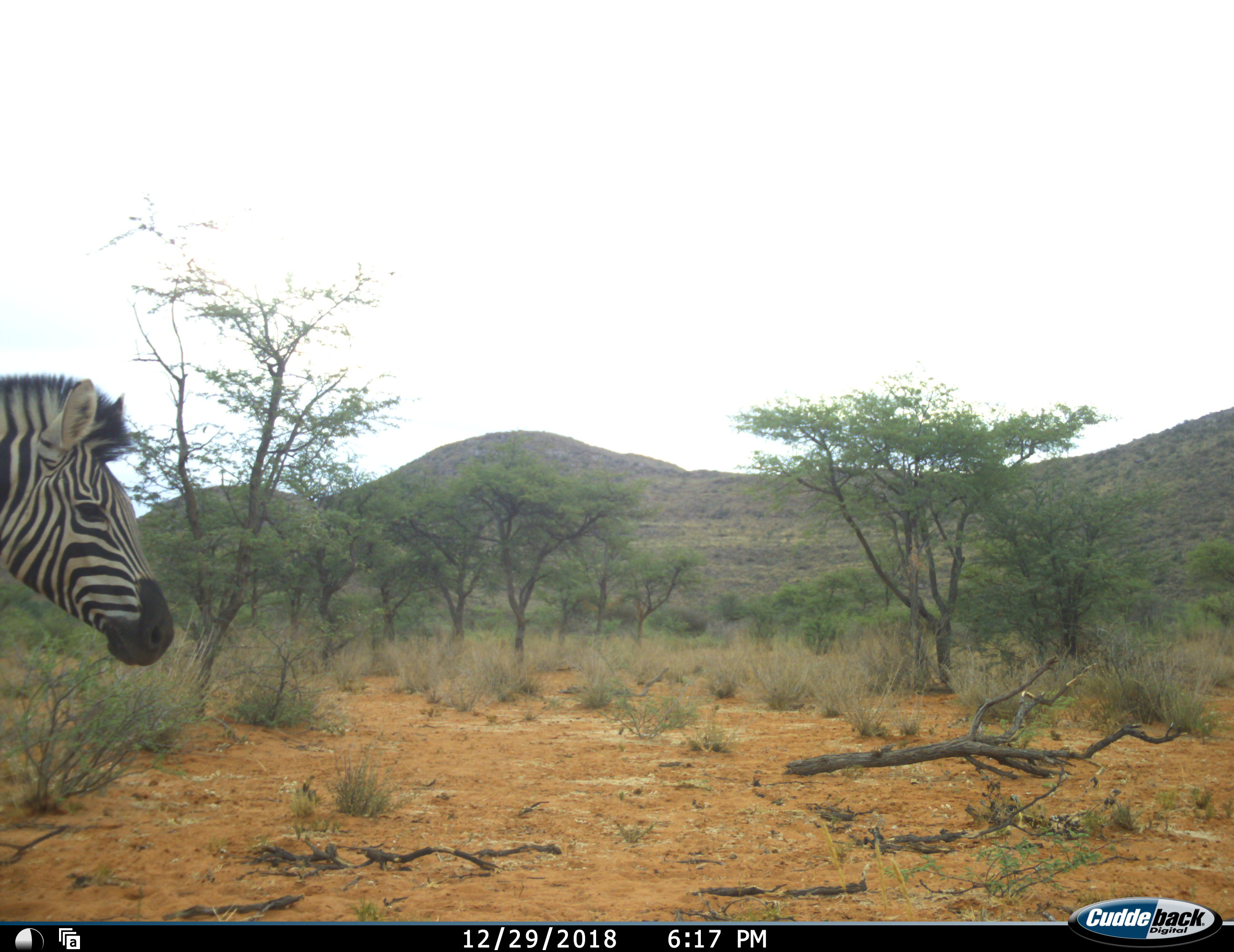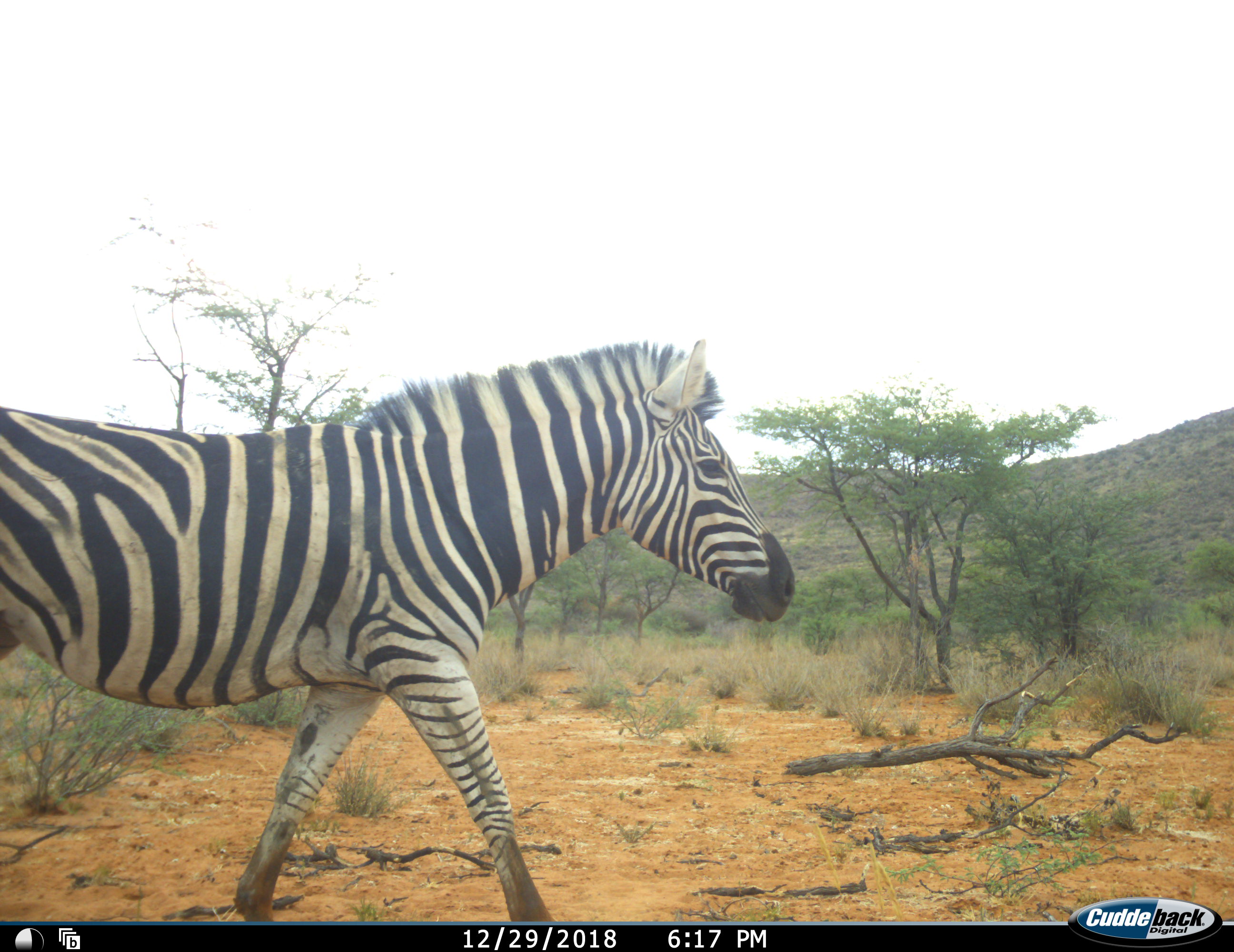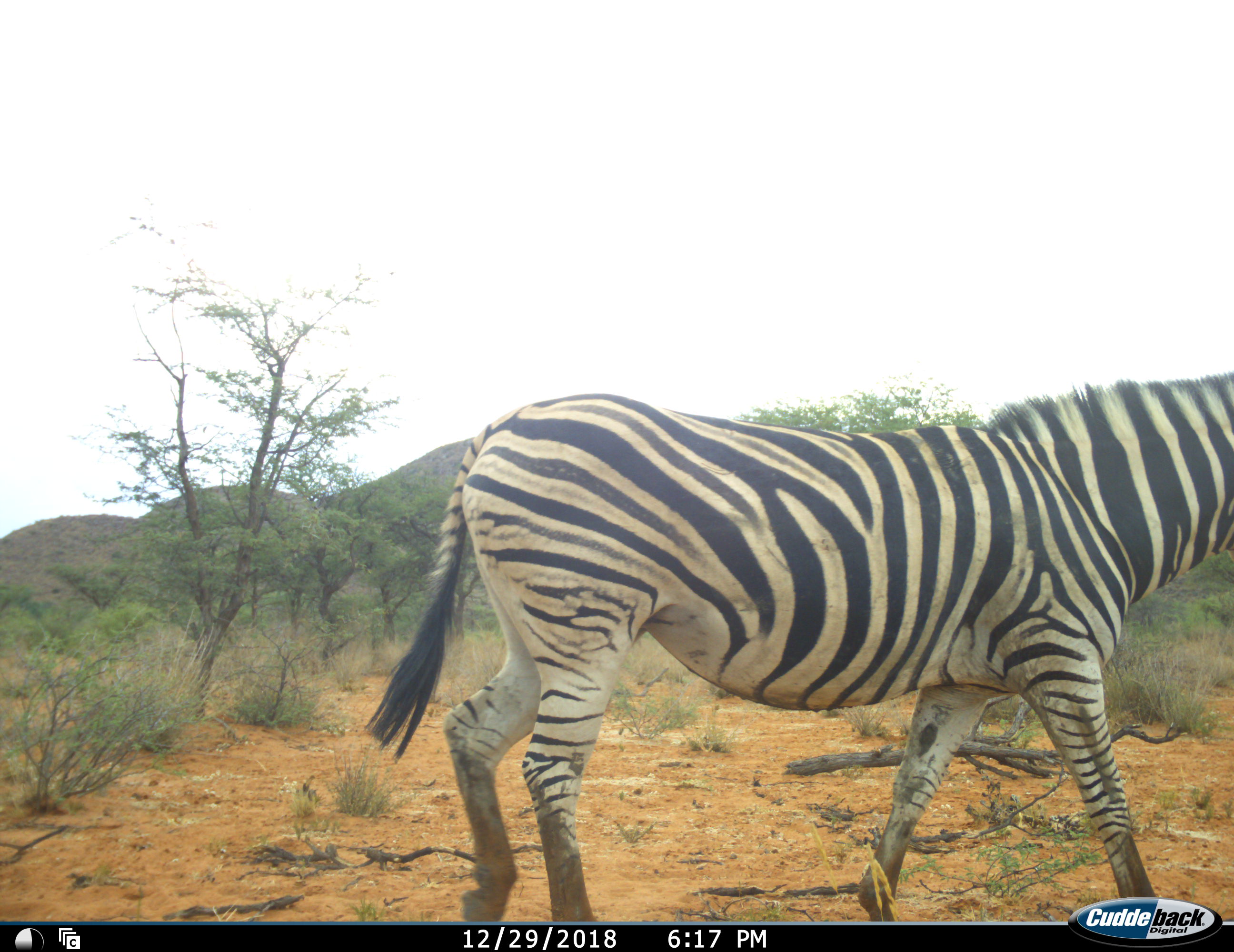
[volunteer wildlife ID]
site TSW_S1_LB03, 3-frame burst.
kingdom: Animalia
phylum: Chordata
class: Mammalia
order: Perissodactyla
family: Equidae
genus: Equus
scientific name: Equus quagga burchellii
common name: burchell's zebra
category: zebraburchells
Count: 1.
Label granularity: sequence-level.